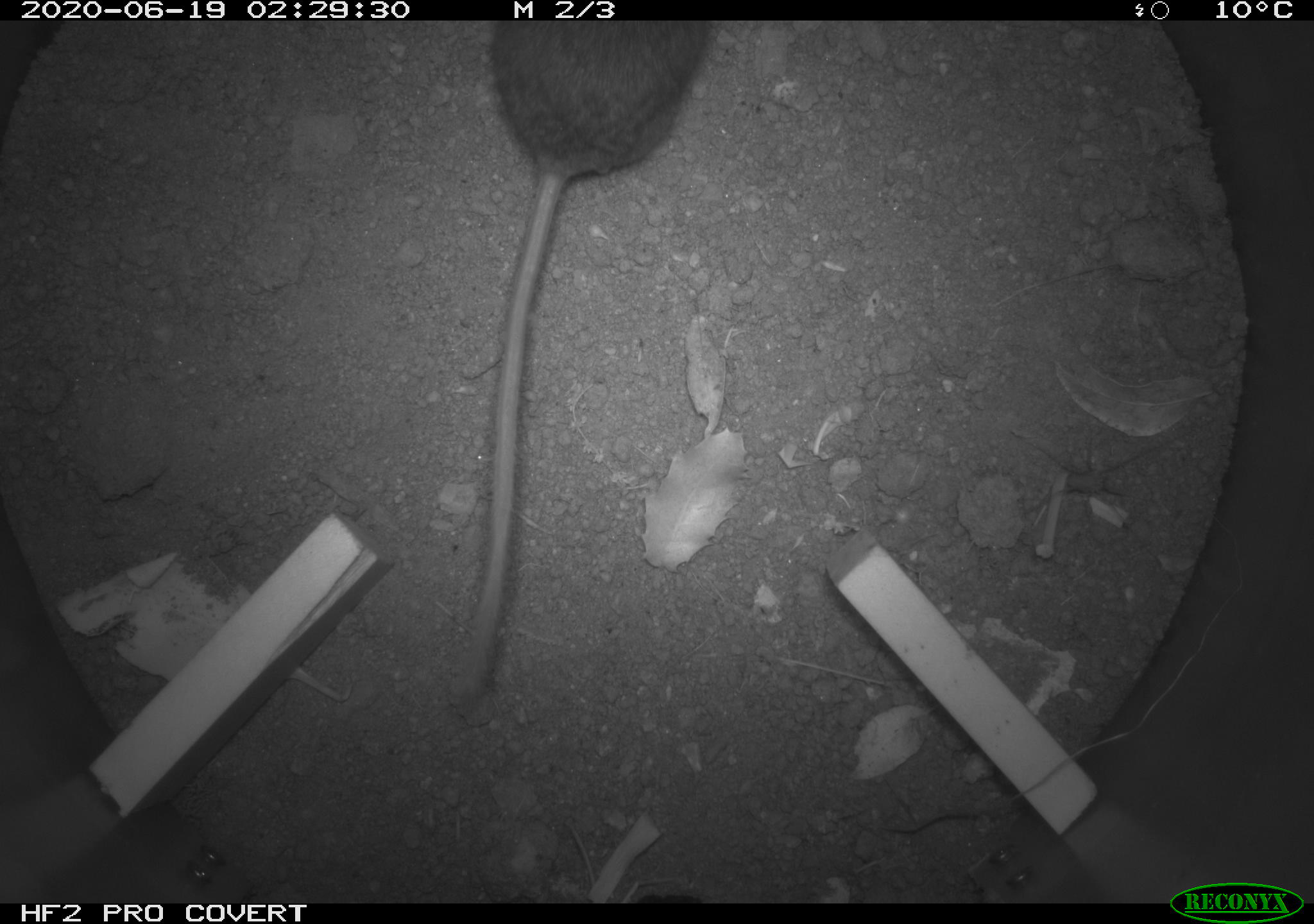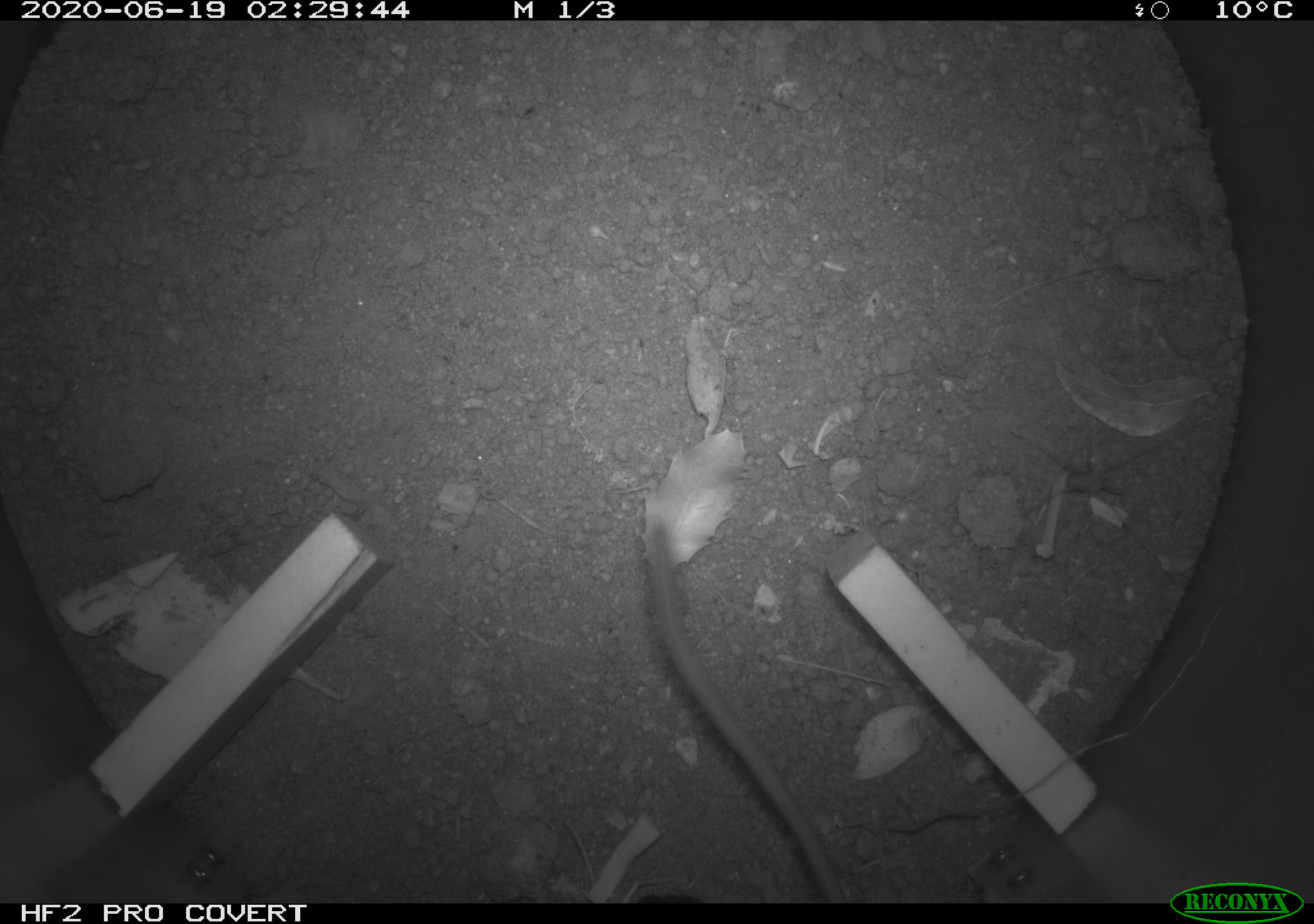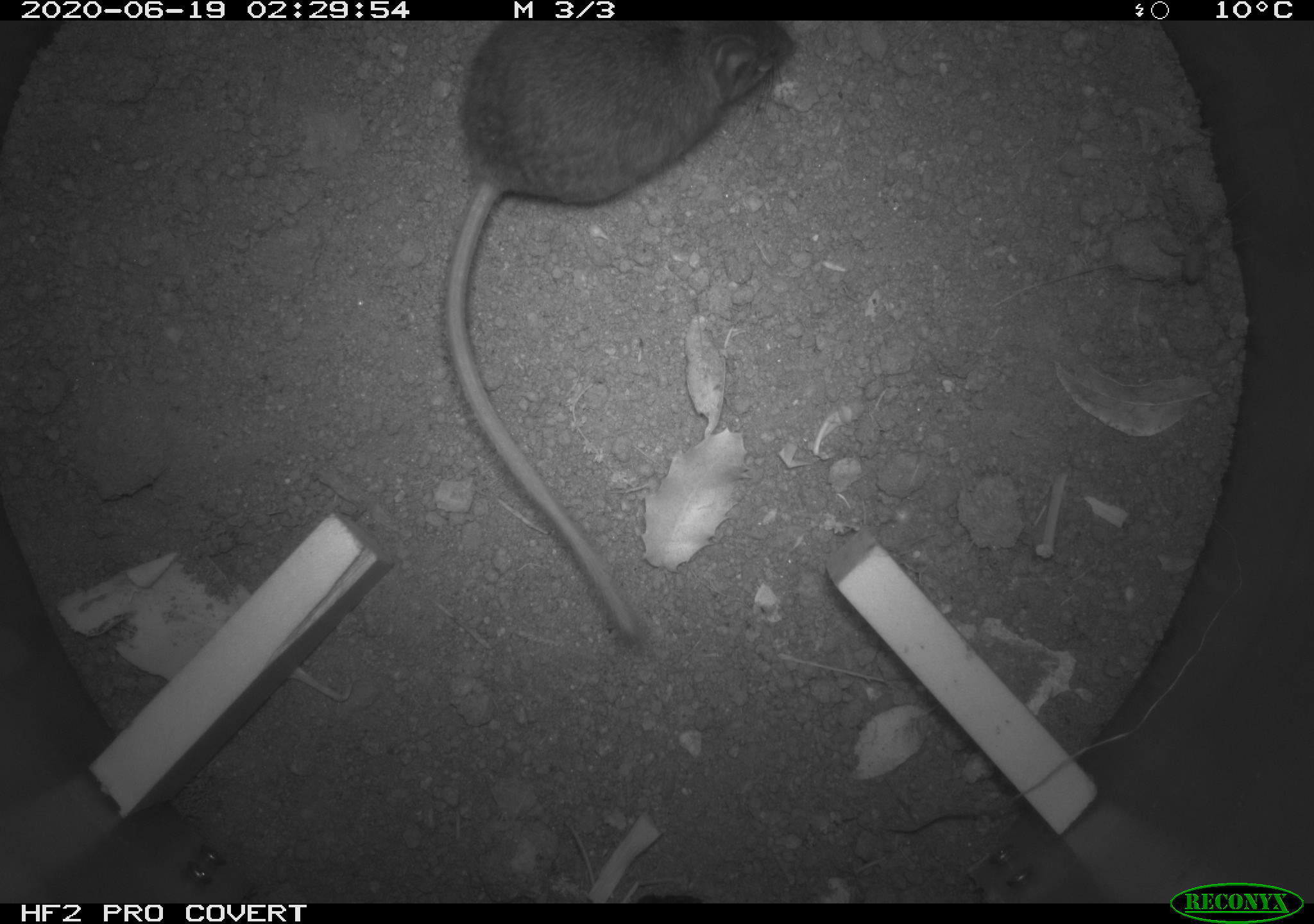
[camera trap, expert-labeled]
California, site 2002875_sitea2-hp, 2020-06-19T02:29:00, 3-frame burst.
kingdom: Animalia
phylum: Chordata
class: Mammalia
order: Rodentia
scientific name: Rodentia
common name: mouse species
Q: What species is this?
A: Mouse species (Rodentia).